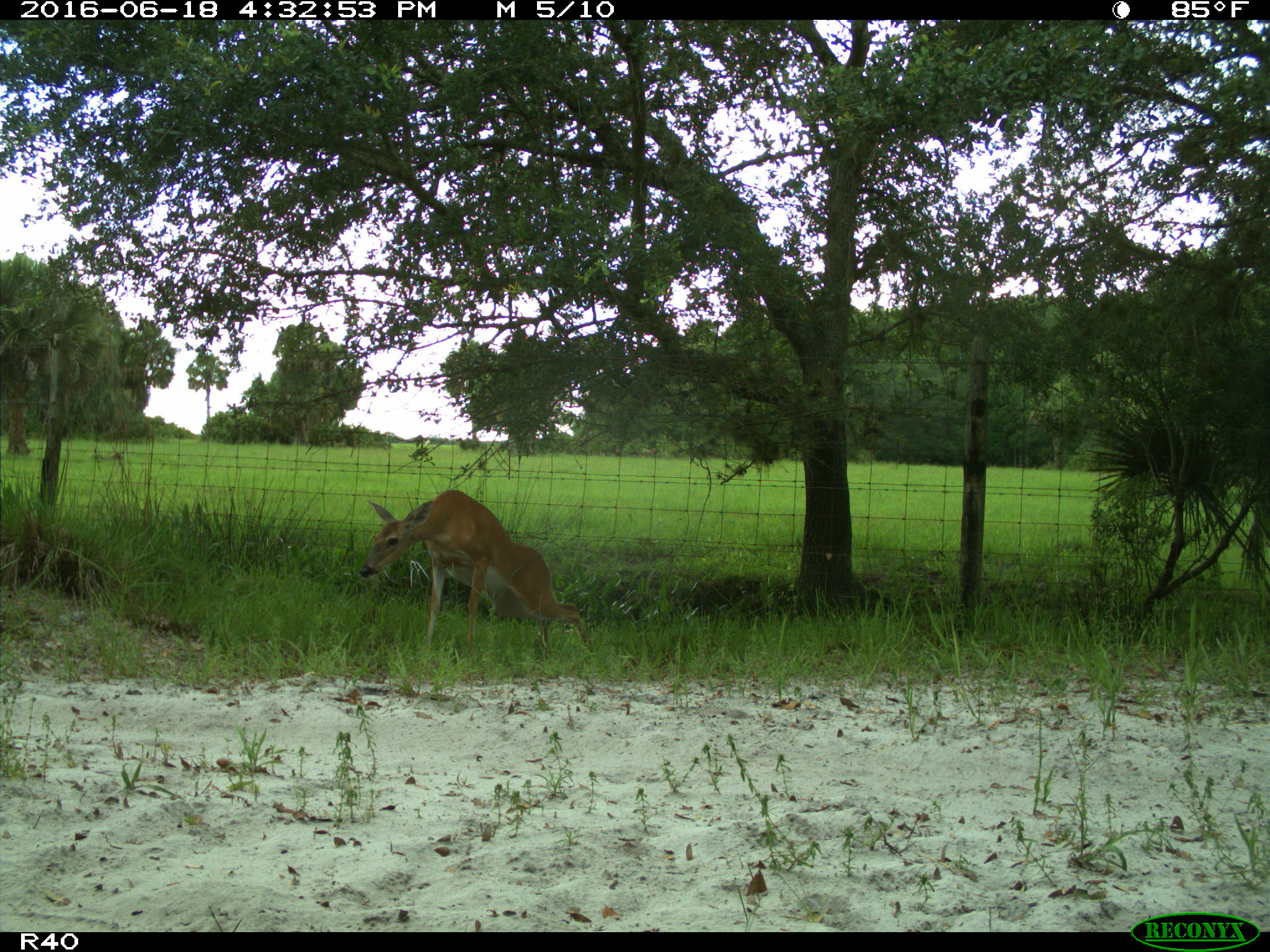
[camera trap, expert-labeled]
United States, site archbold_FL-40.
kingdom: Animalia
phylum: Chordata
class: Mammalia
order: Artiodactyla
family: Cervidae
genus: Odocoileus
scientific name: Odocoileus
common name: deer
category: unidentified deer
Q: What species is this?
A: Unidentified deer (deer) (Odocoileus).